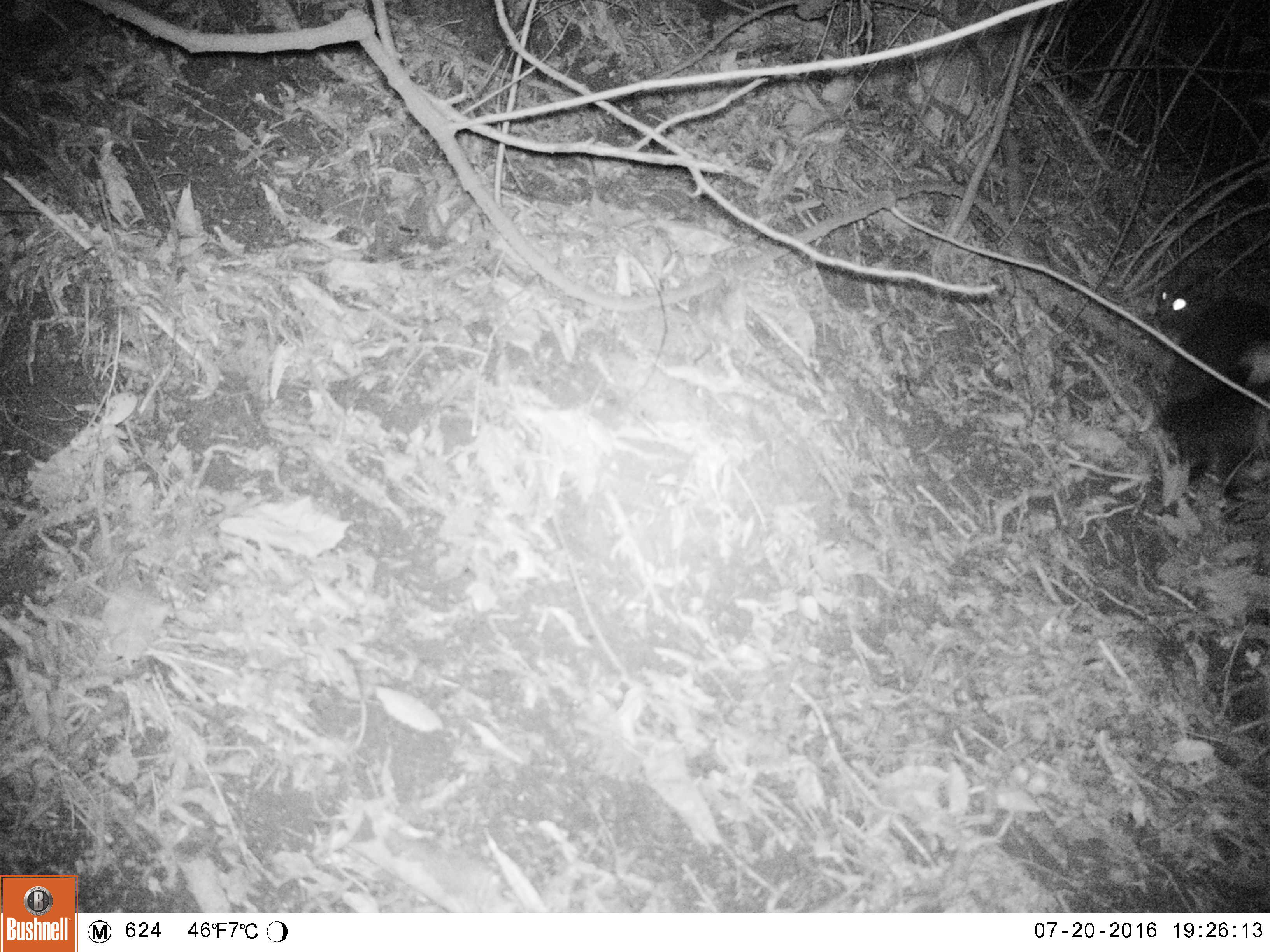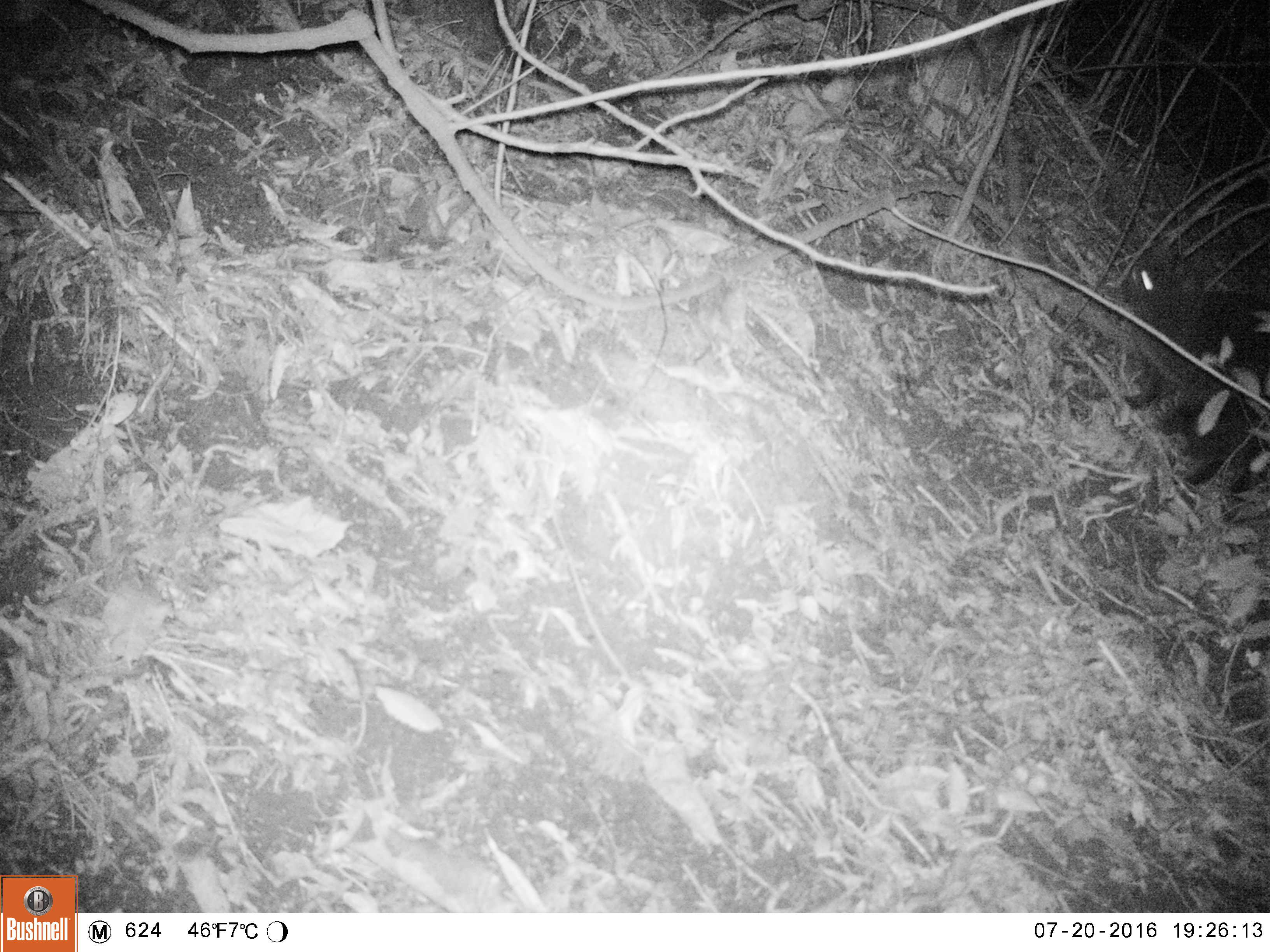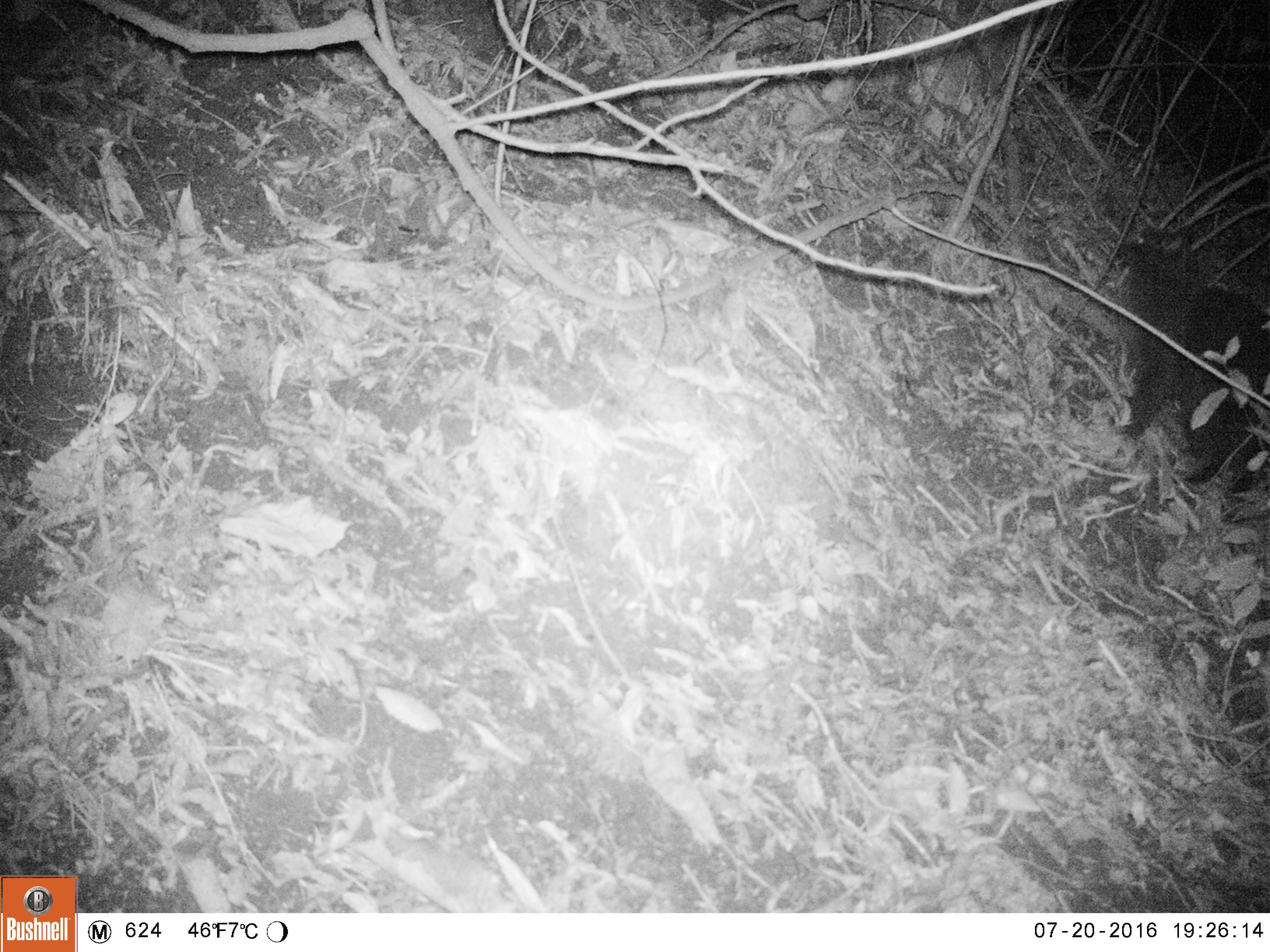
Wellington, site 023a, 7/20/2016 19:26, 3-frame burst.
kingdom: Animalia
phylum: Chordata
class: Mammalia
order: Carnivora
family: Felidae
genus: Felis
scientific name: Felis catus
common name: cat